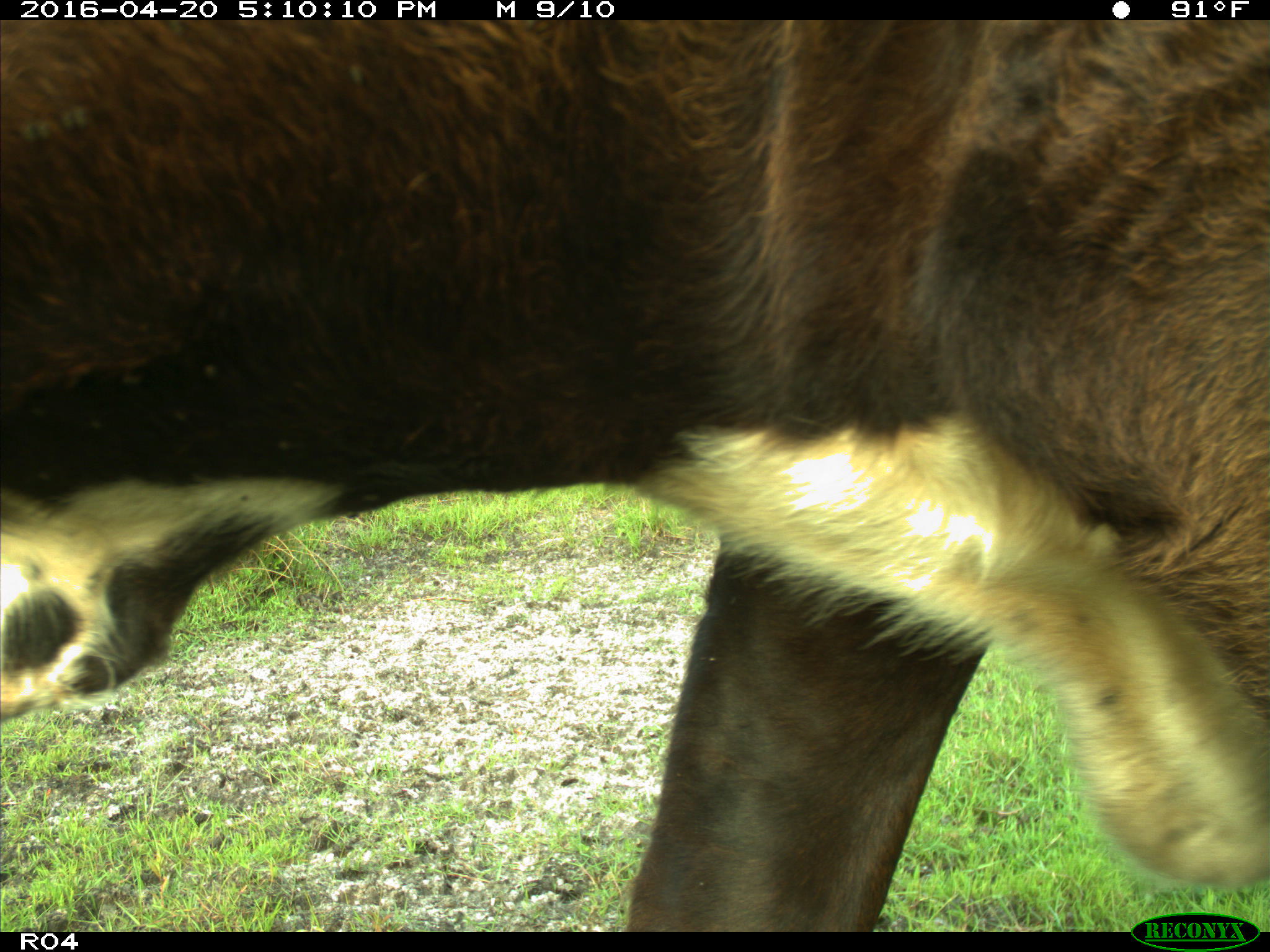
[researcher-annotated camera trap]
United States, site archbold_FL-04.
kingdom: Animalia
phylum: Chordata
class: Mammalia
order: Artiodactyla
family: Bovidae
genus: Bos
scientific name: Bos taurus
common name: domestic cow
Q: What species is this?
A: Bos taurus (domestic cow).